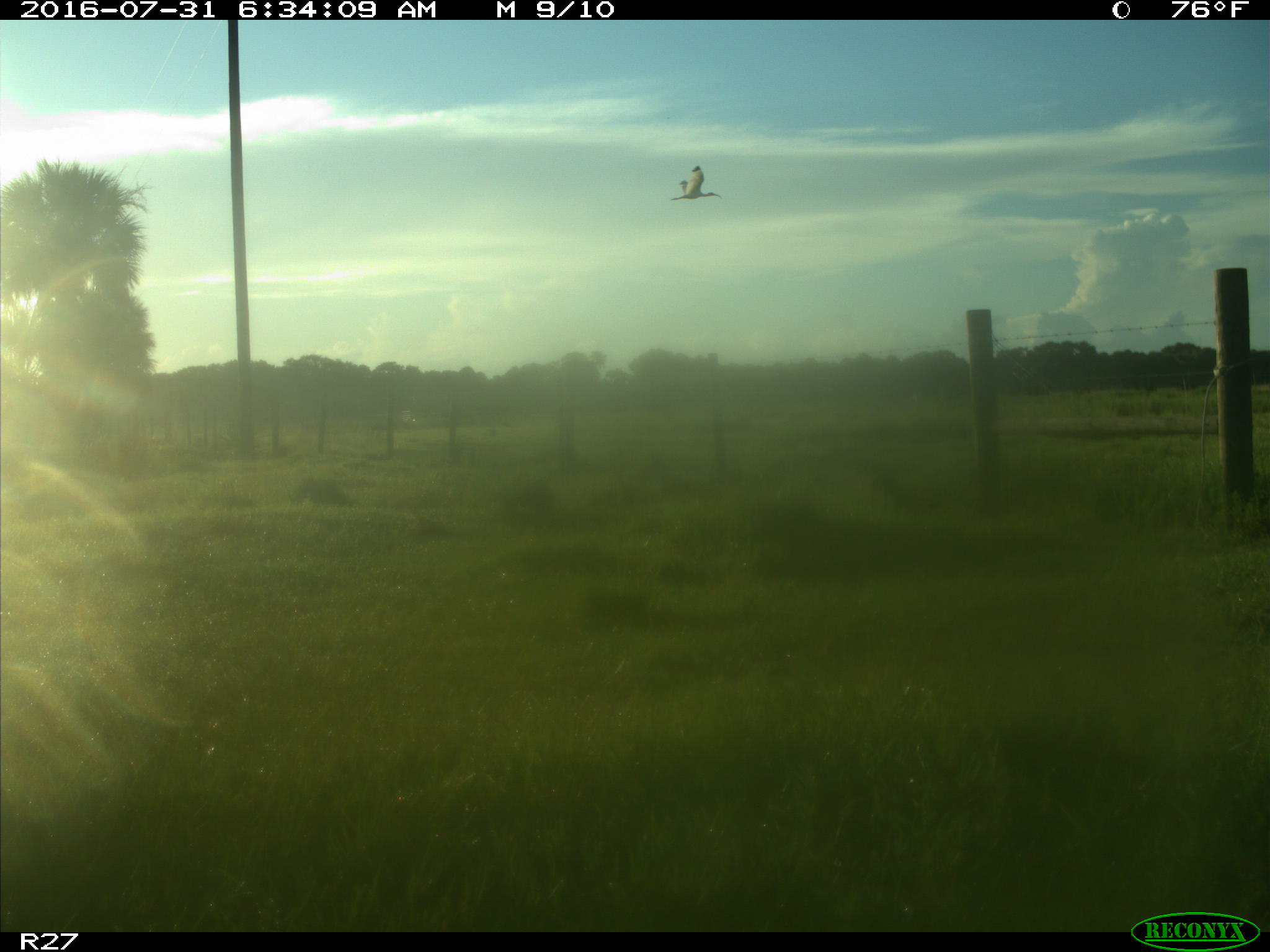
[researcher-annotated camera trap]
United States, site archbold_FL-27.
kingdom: Animalia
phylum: Chordata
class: Aves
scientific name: Aves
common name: birds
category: unidentified bird